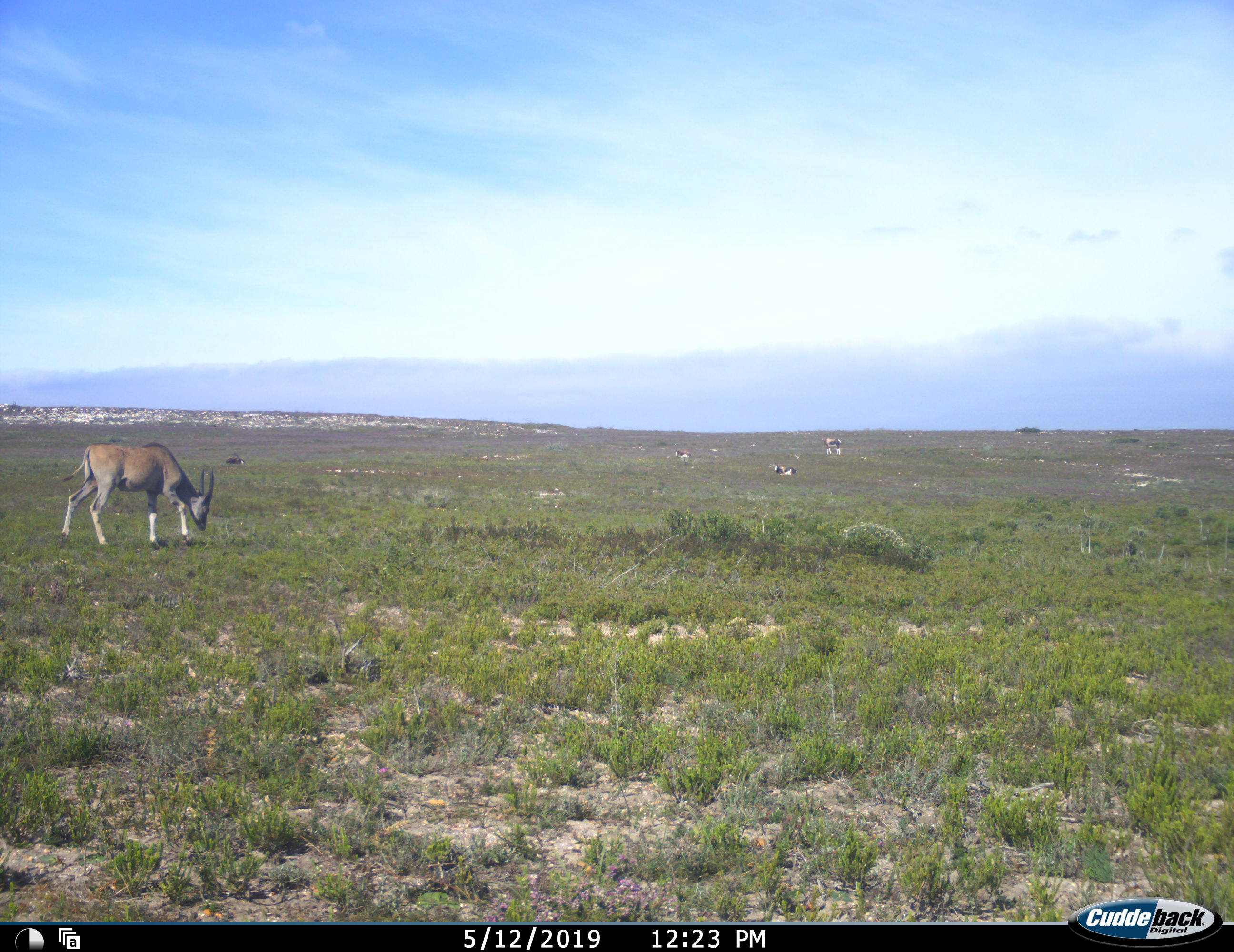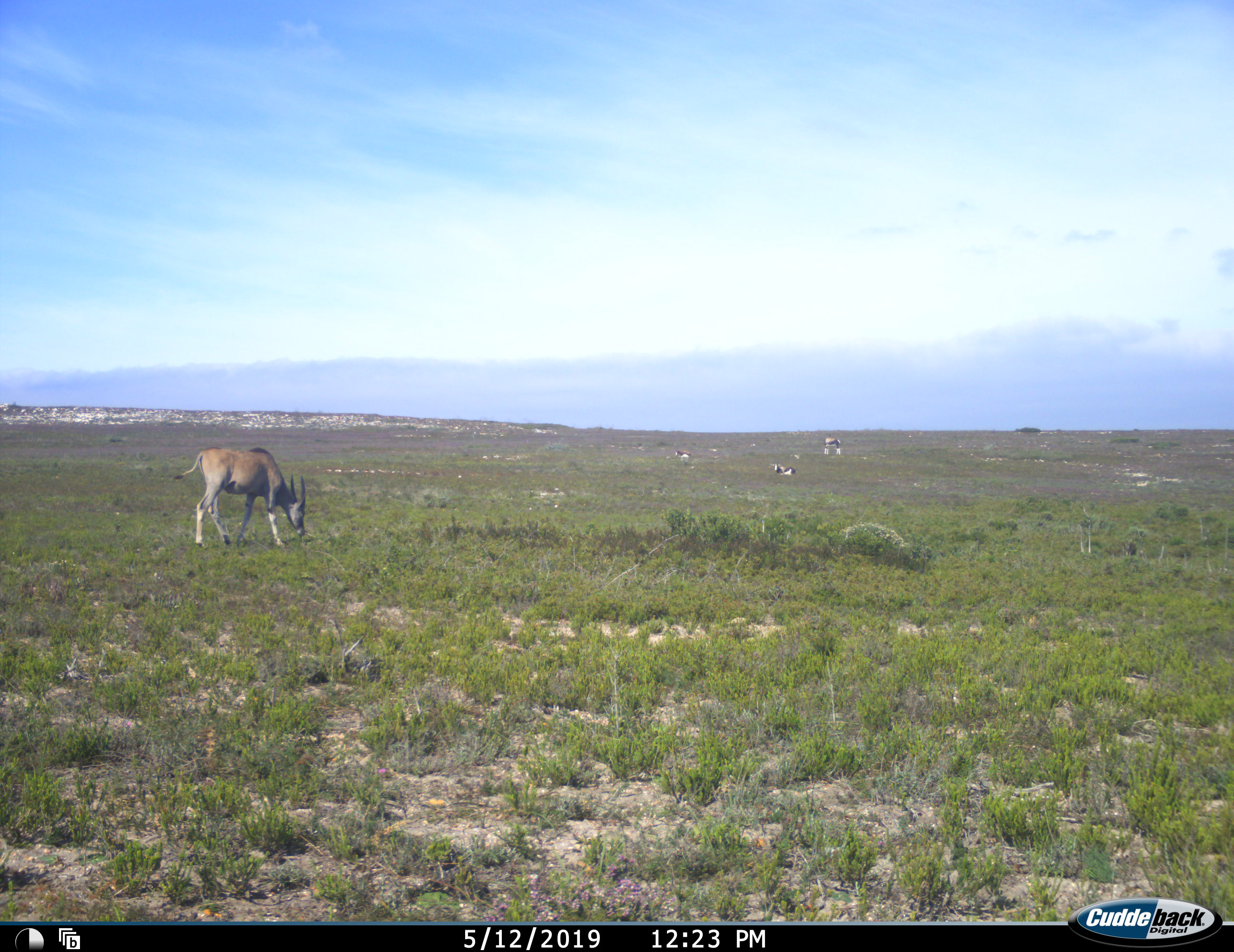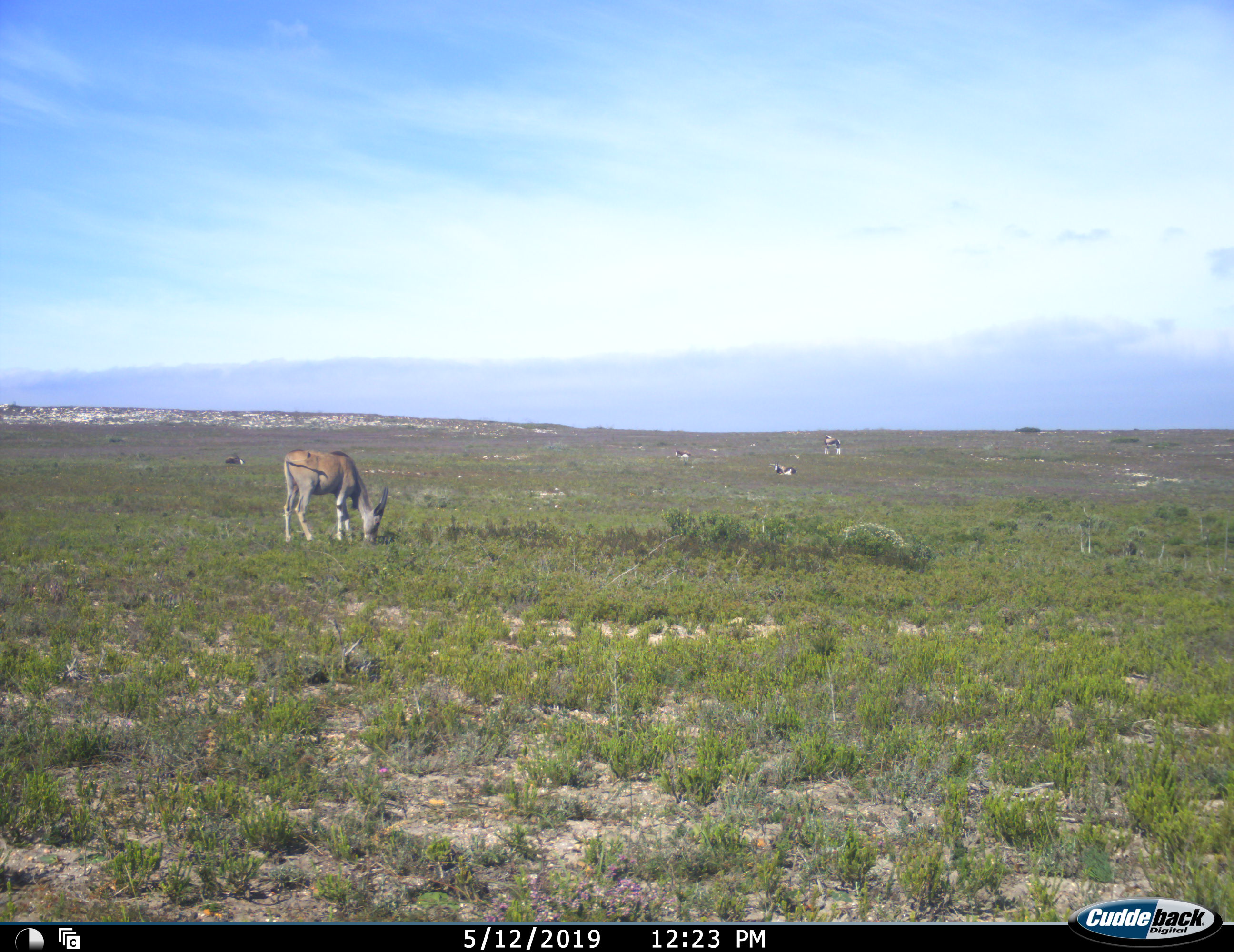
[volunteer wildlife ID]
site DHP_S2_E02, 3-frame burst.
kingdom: Animalia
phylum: Chordata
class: Mammalia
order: Artiodactyla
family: Bovidae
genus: Tragelaphus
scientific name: Tragelaphus oryx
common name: eland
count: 1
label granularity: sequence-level